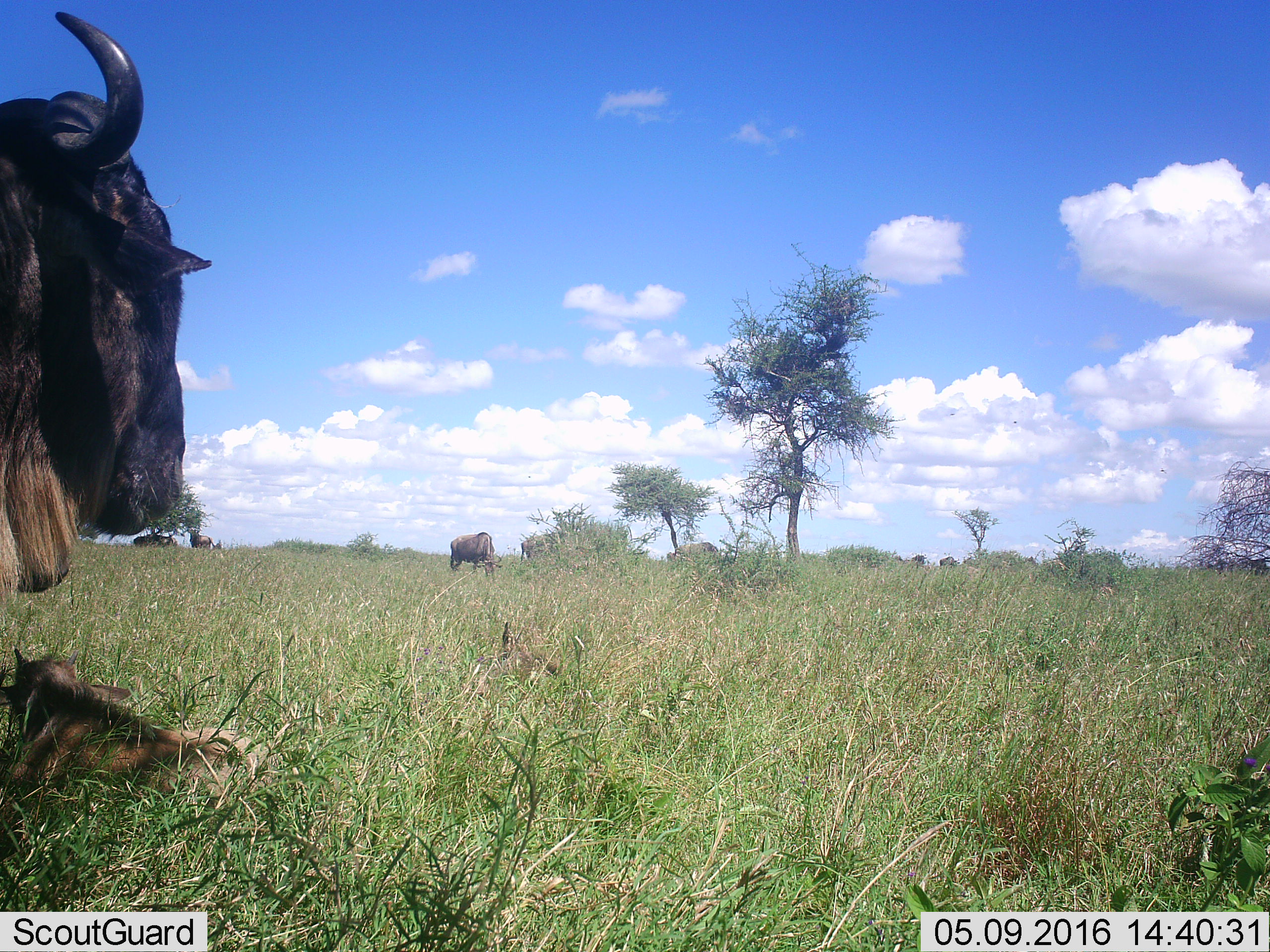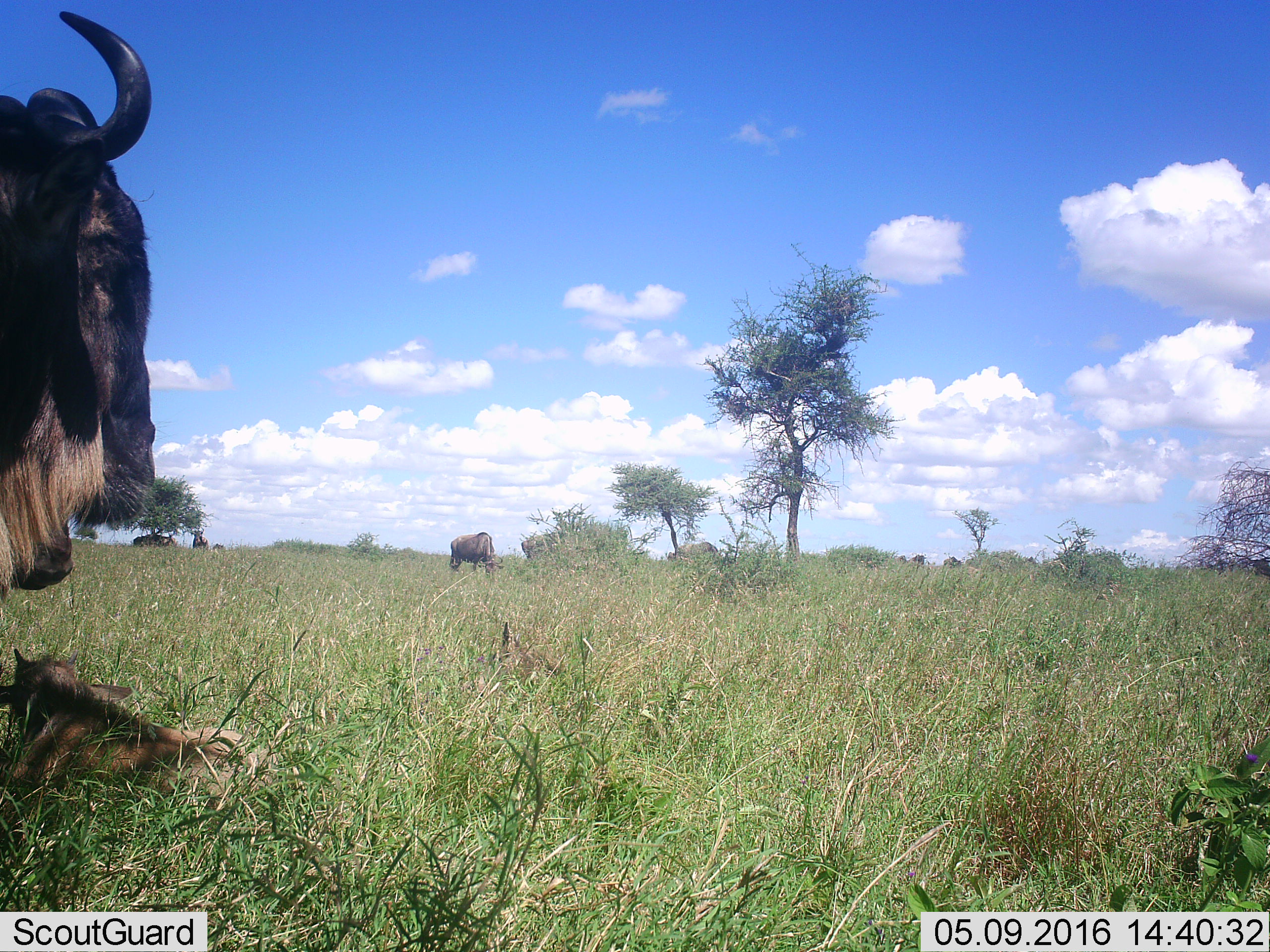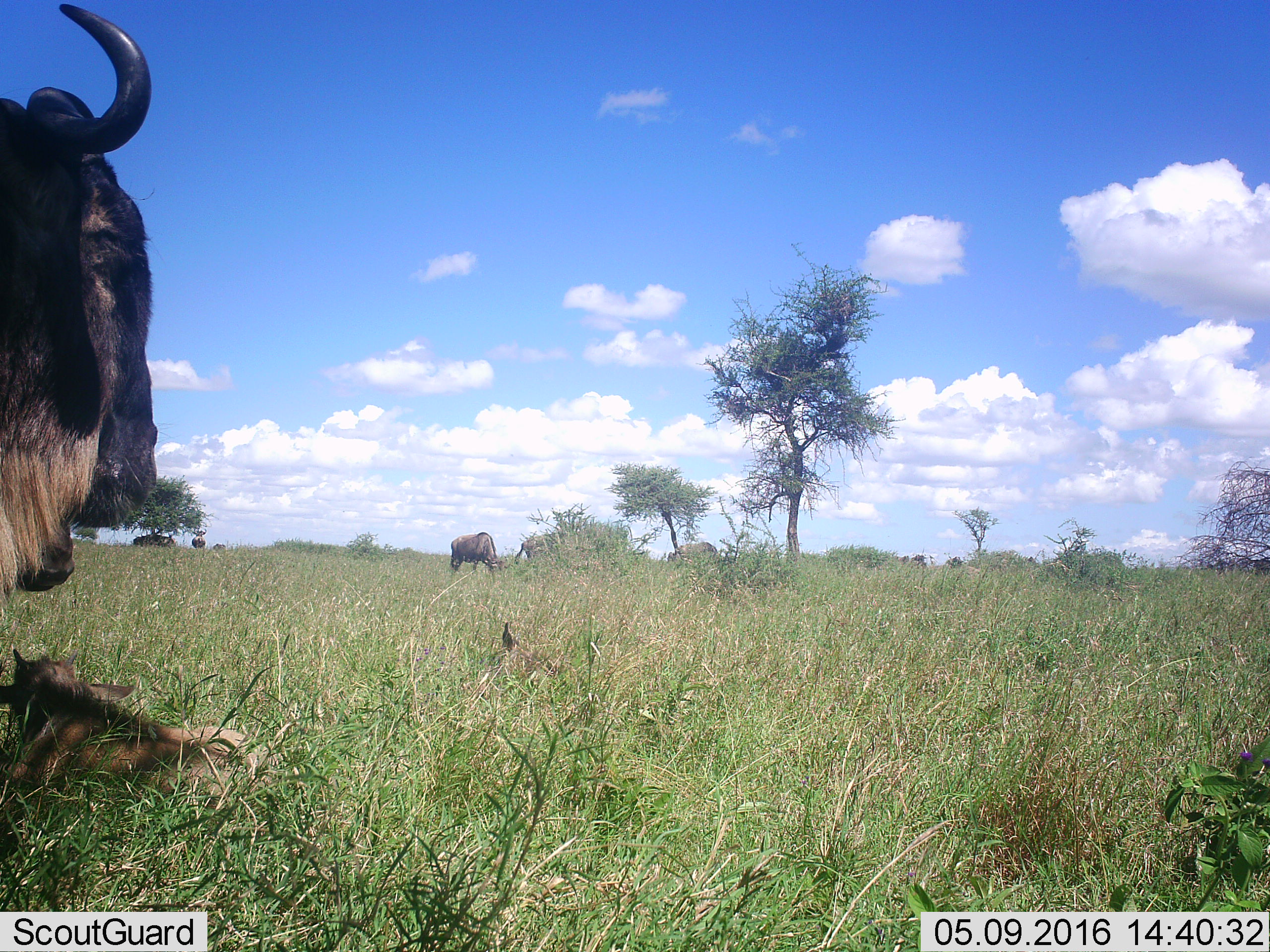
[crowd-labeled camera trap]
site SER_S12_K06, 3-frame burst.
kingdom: Animalia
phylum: Chordata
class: Mammalia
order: Artiodactyla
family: Bovidae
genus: Connochaetes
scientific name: Connochaetes taurinus taurinus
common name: blue wildebeest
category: wildebeestblue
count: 10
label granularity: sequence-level